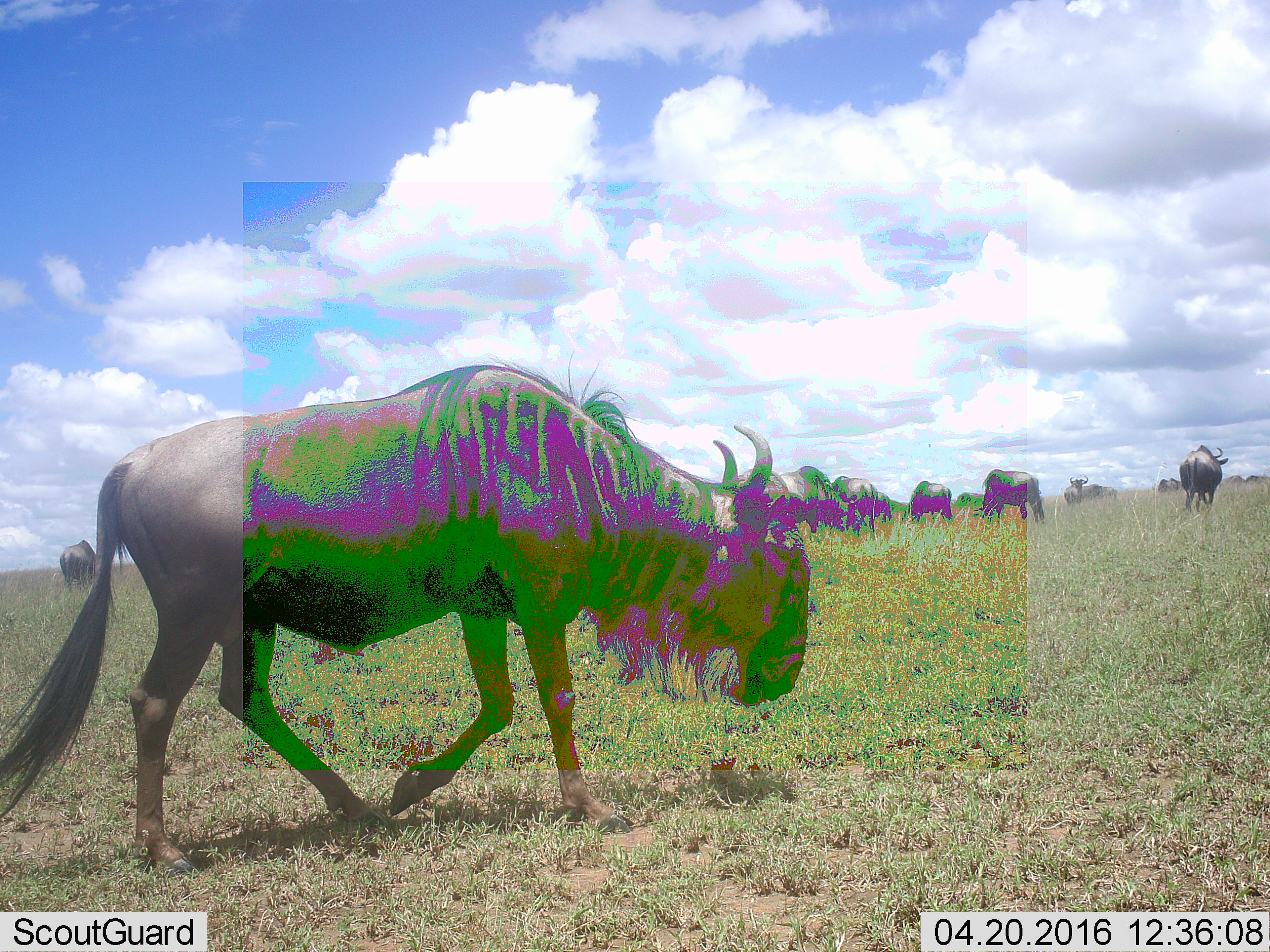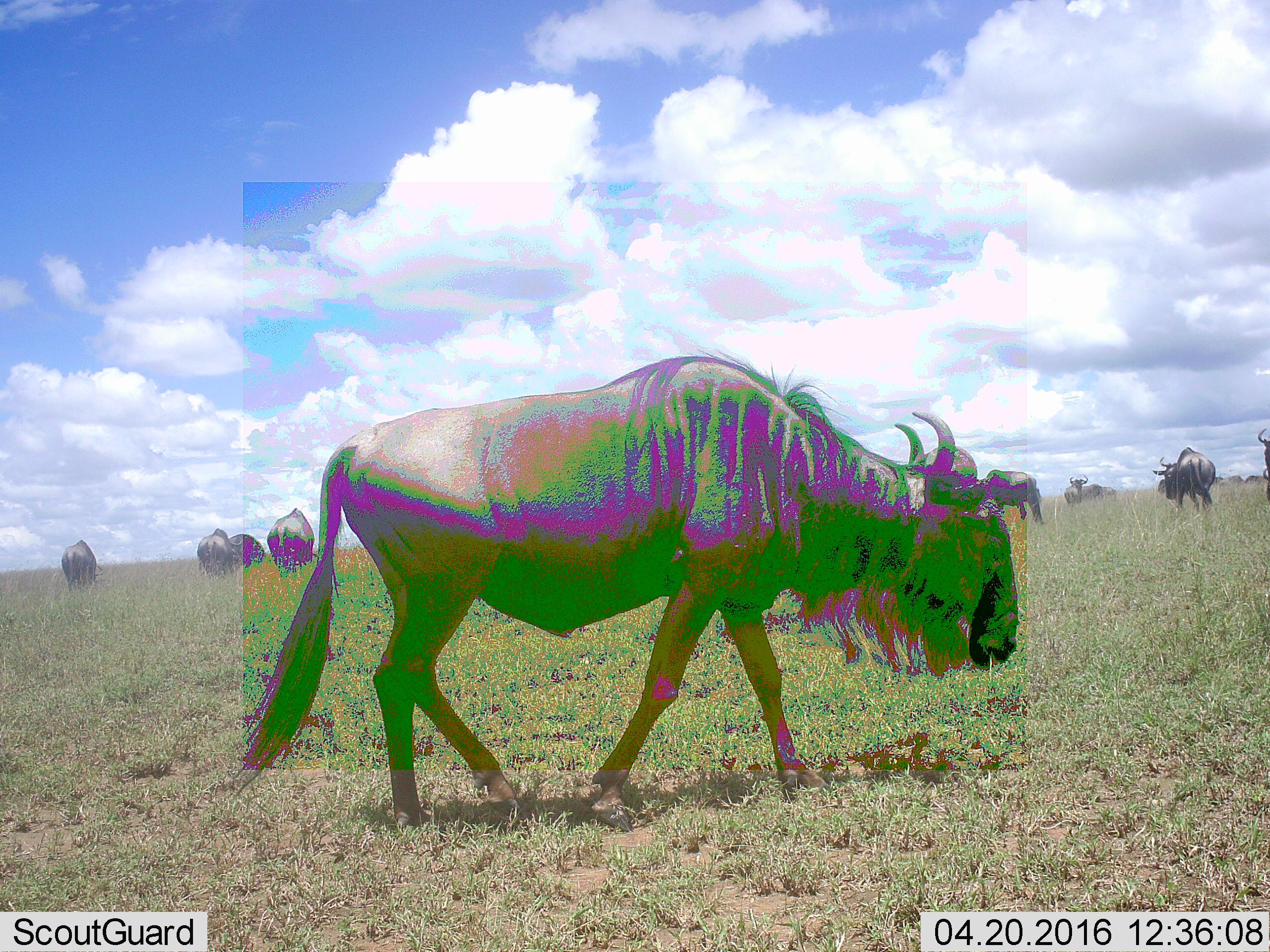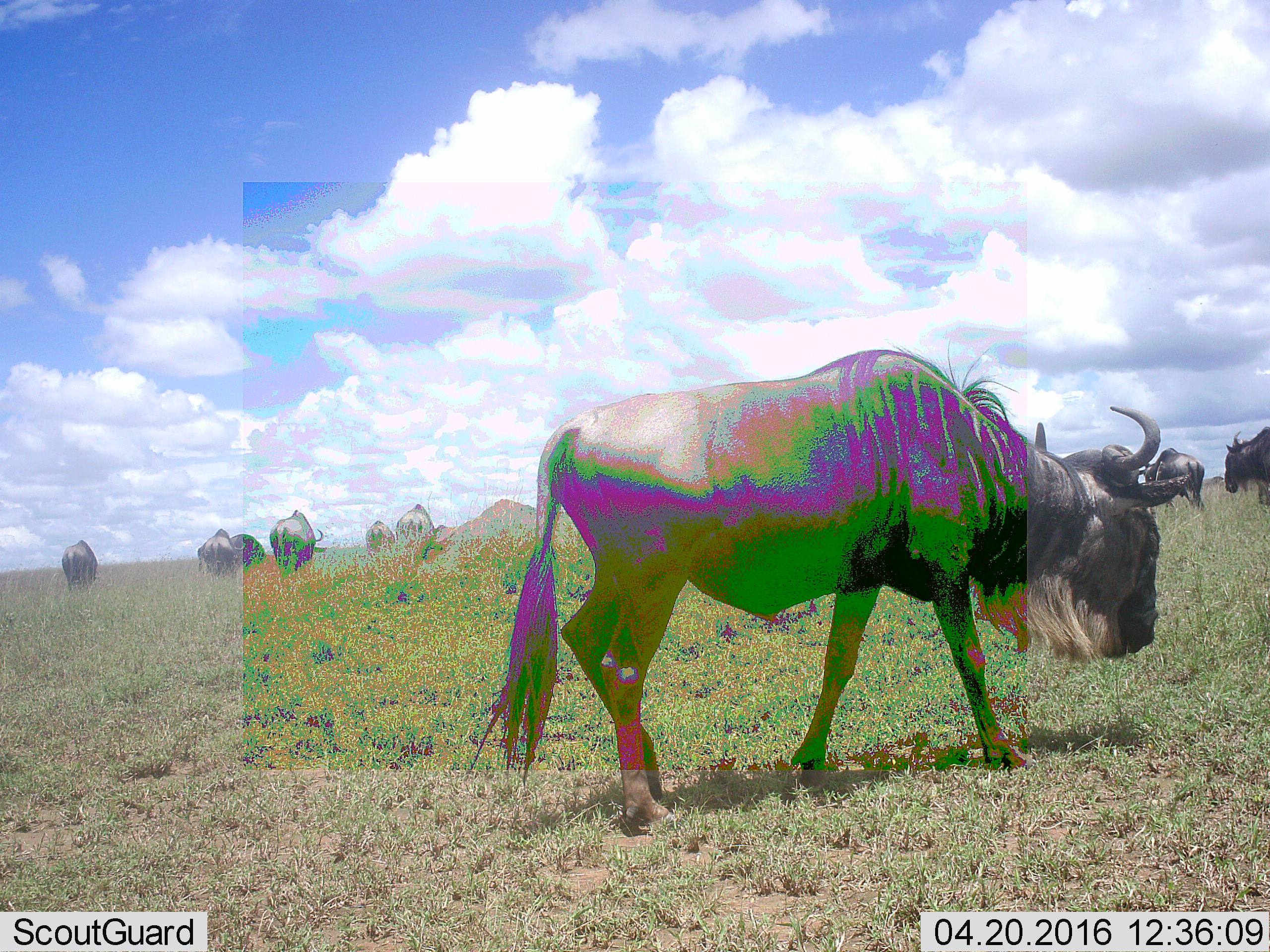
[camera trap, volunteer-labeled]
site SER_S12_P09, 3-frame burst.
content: unidentified animal